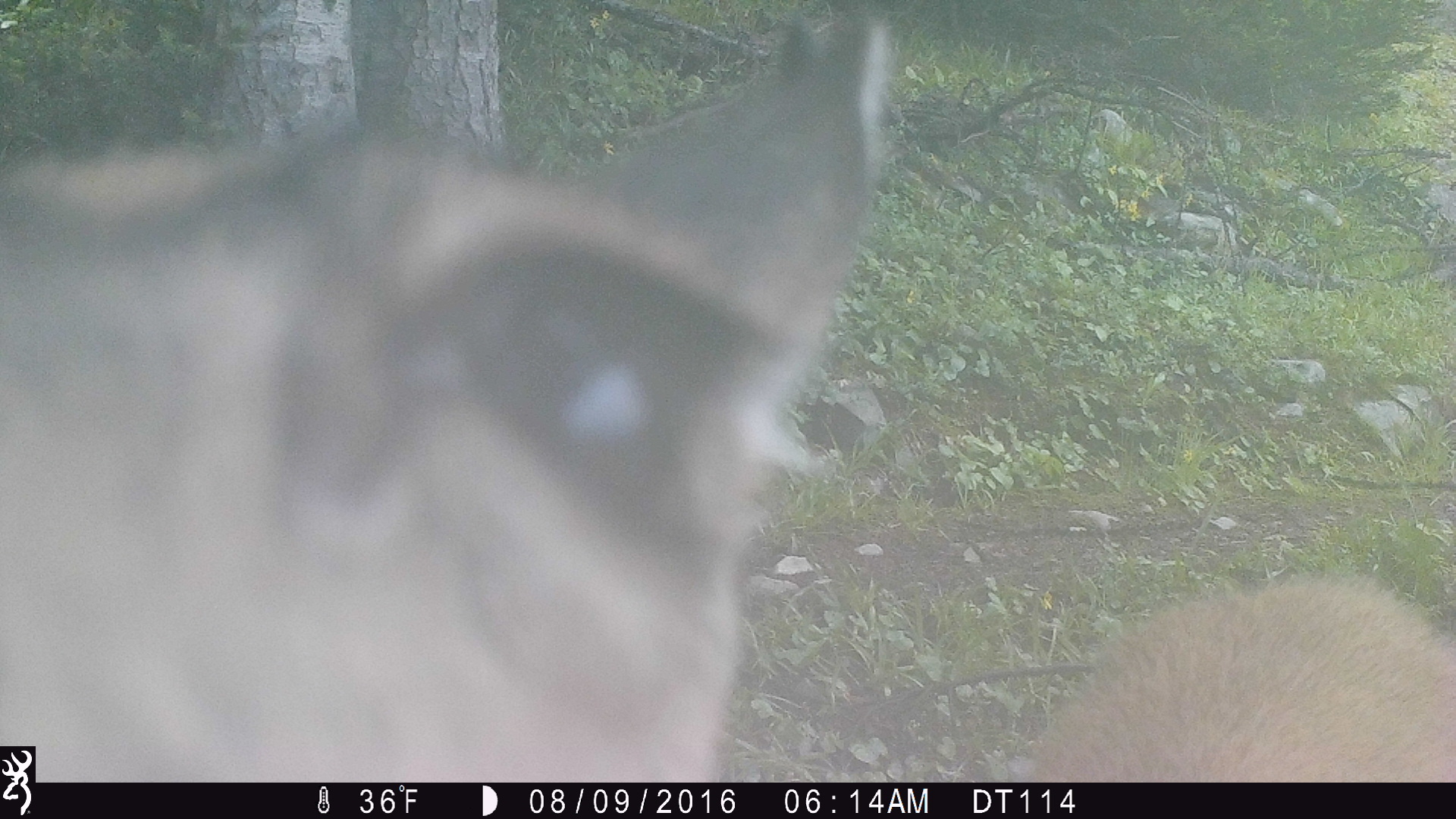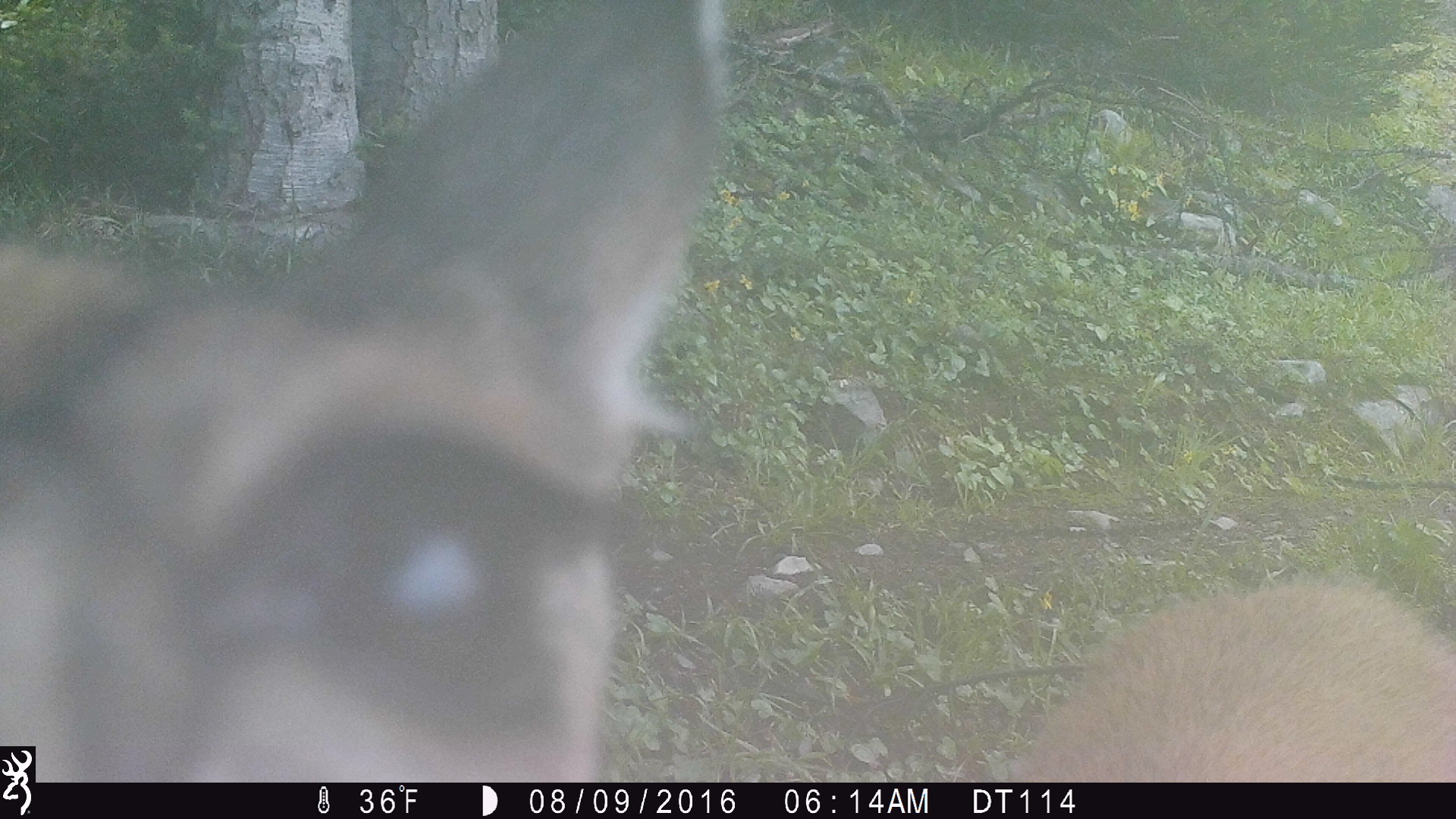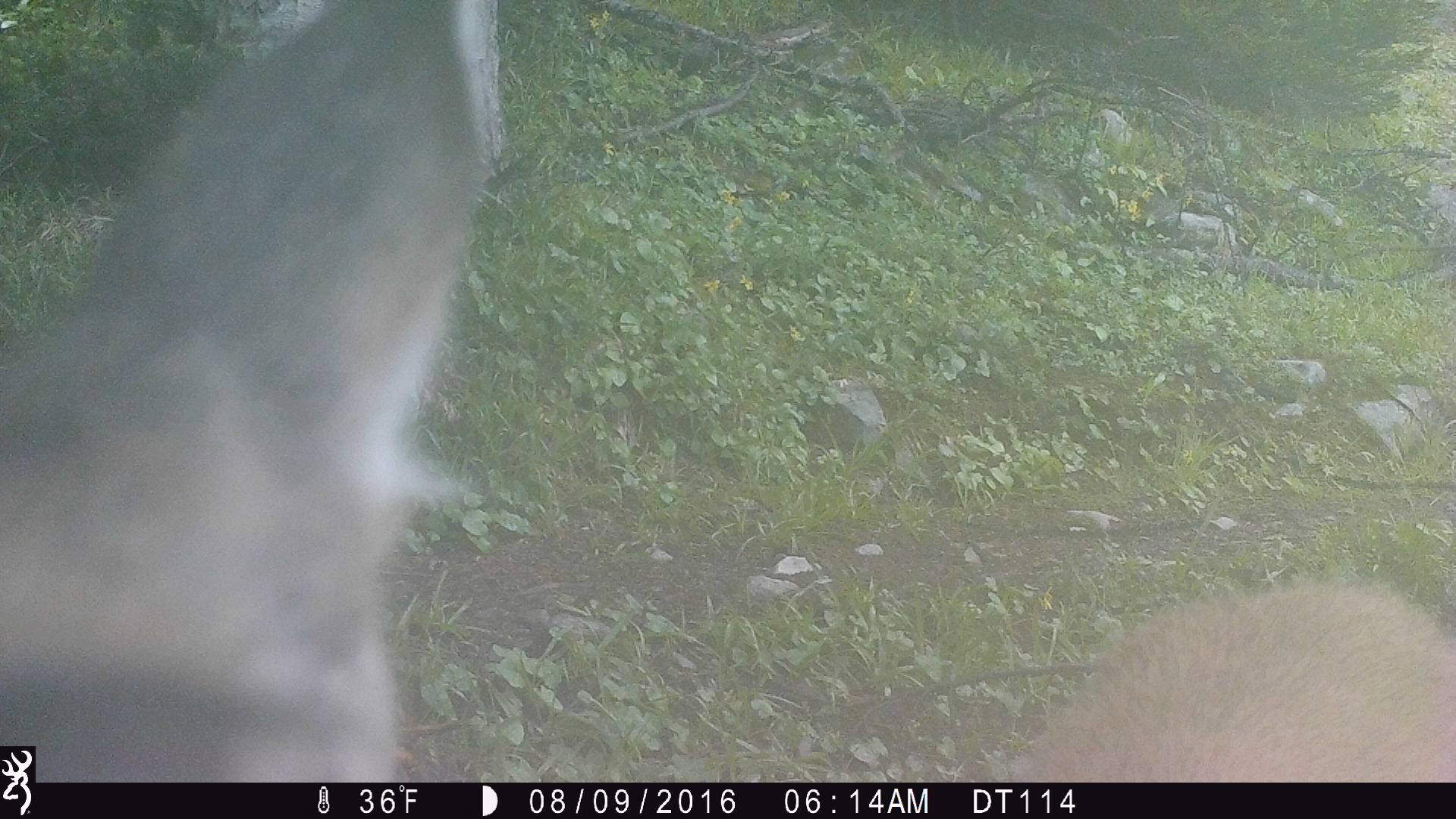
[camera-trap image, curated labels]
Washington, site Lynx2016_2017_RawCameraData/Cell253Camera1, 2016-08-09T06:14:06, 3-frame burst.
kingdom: Animalia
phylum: Chordata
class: Mammalia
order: Artiodactyla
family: Cervidae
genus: Odocoileus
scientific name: Odocoileus hemionus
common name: mule deer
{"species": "Odocoileus hemionus (mule deer)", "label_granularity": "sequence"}